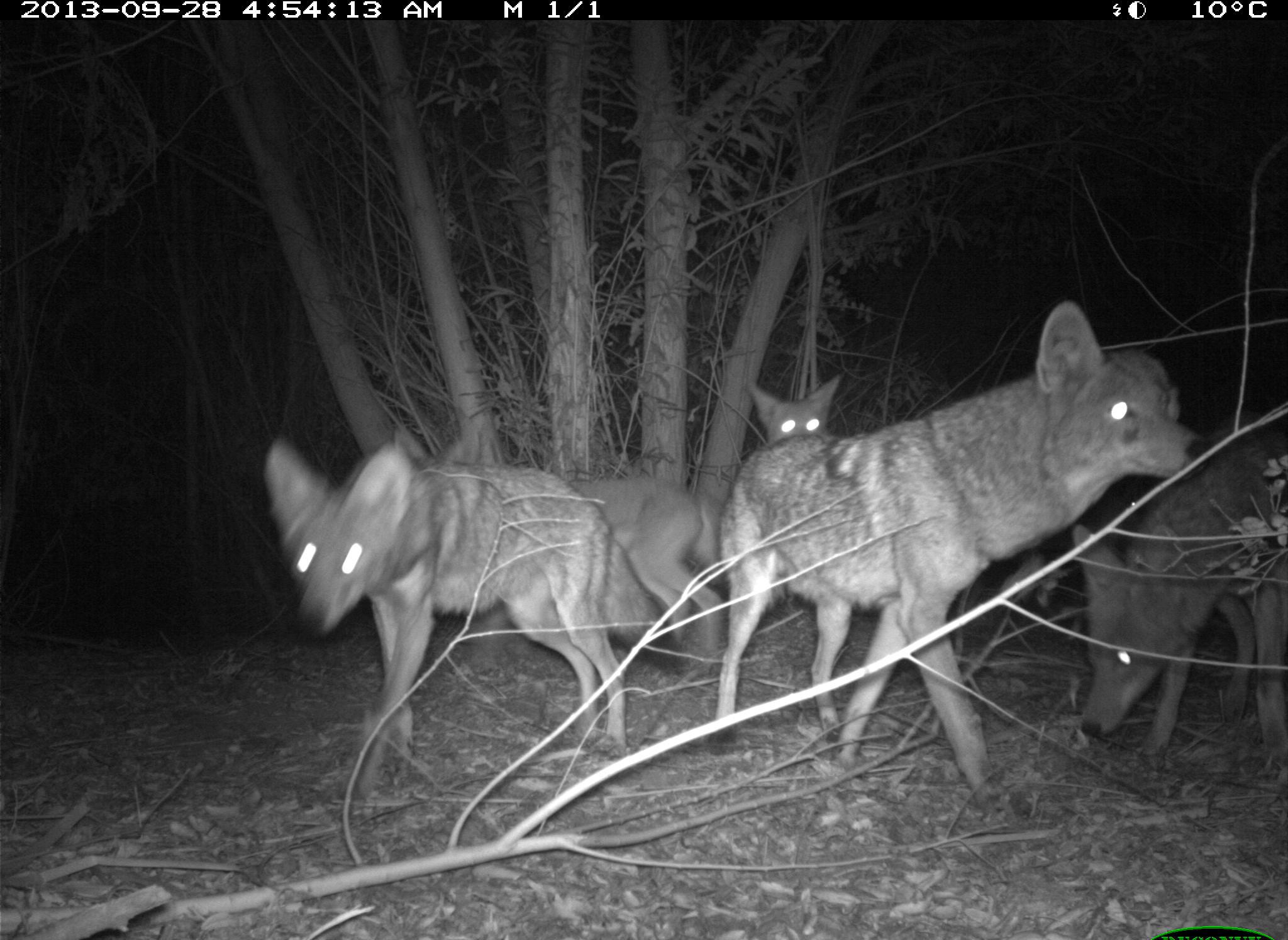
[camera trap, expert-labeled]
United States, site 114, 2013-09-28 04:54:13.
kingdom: Animalia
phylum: Chordata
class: Mammalia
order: Carnivora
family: Canidae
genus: Canis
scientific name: Canis latrans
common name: coyote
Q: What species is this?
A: Coyote (Canis latrans).